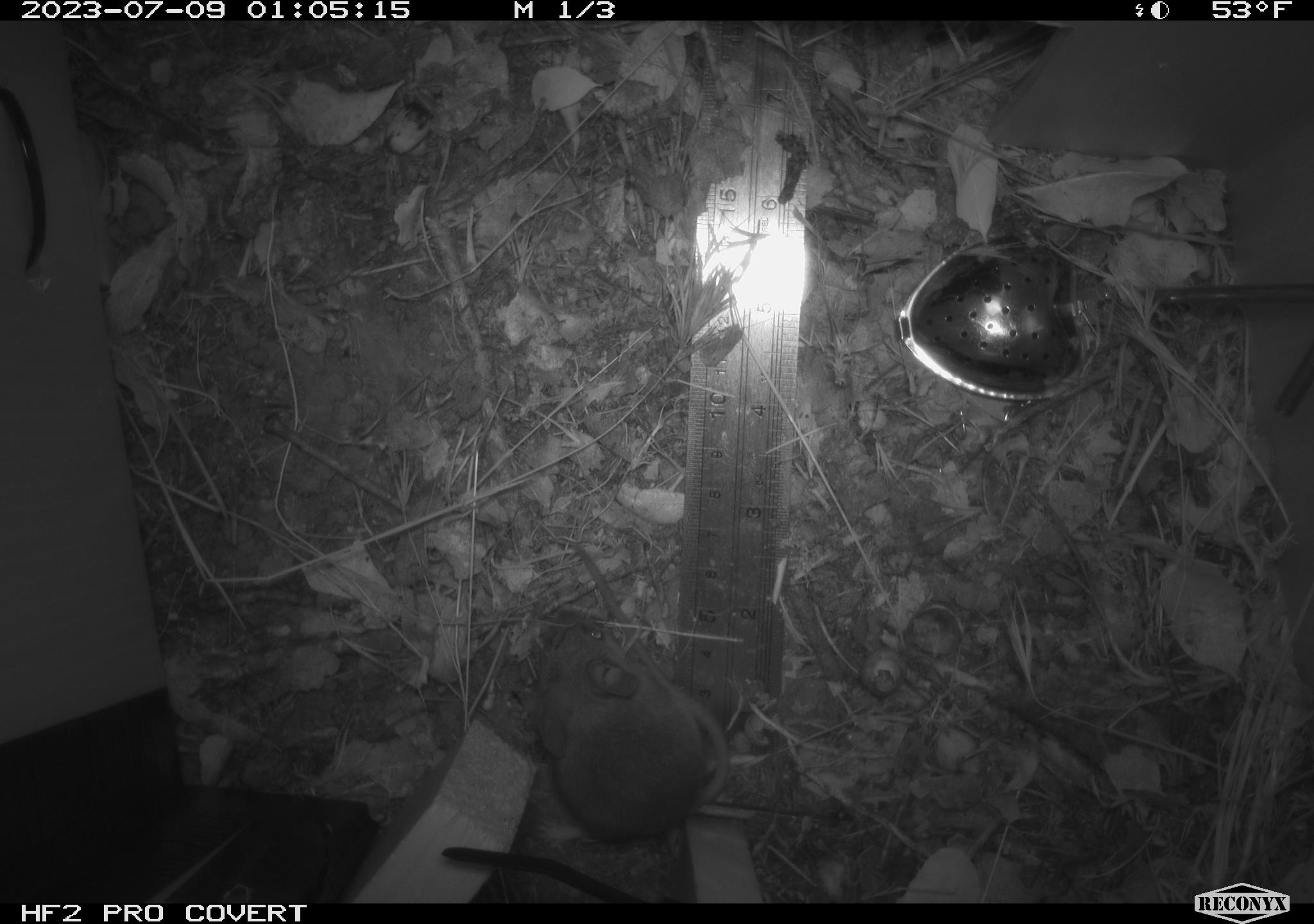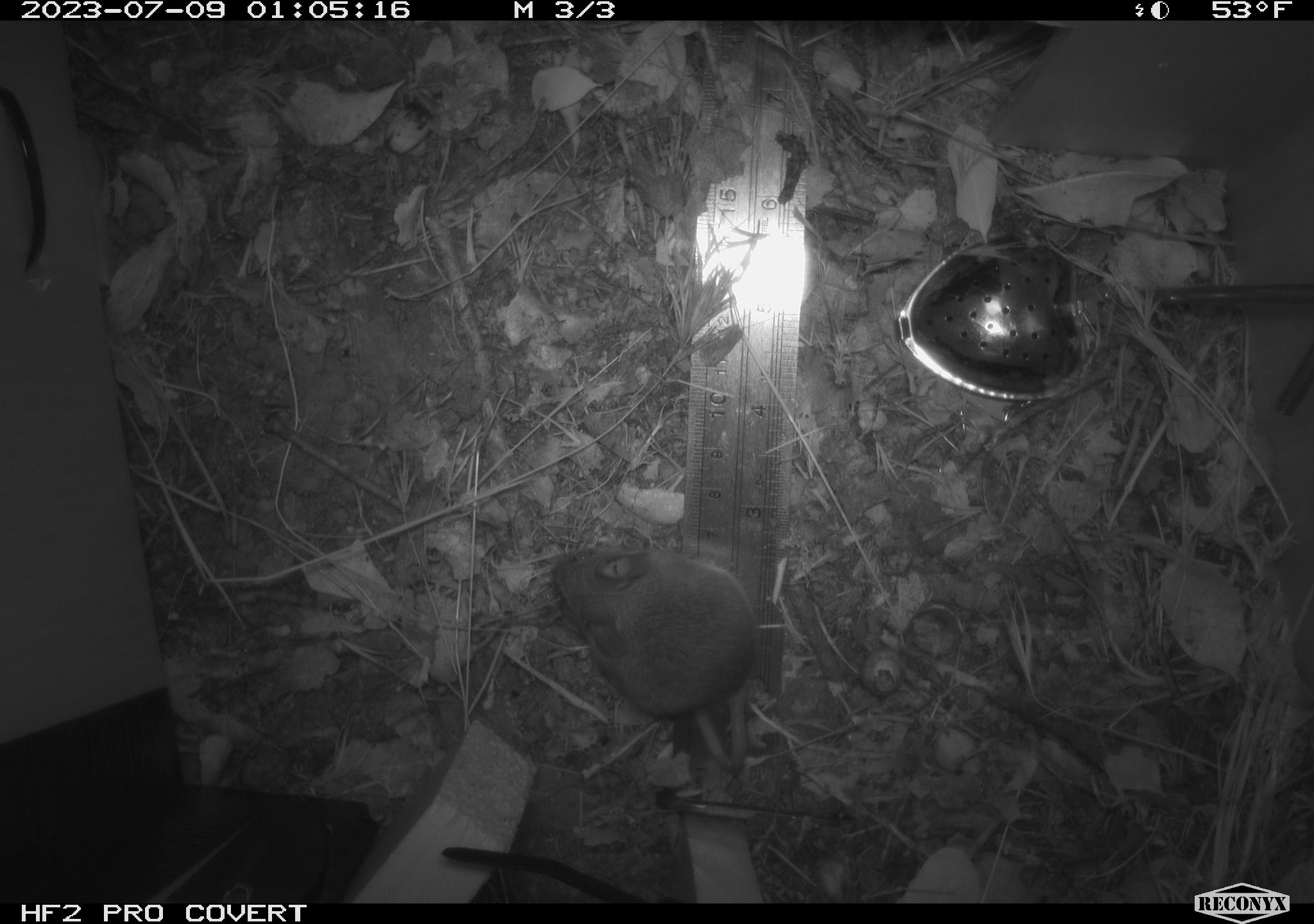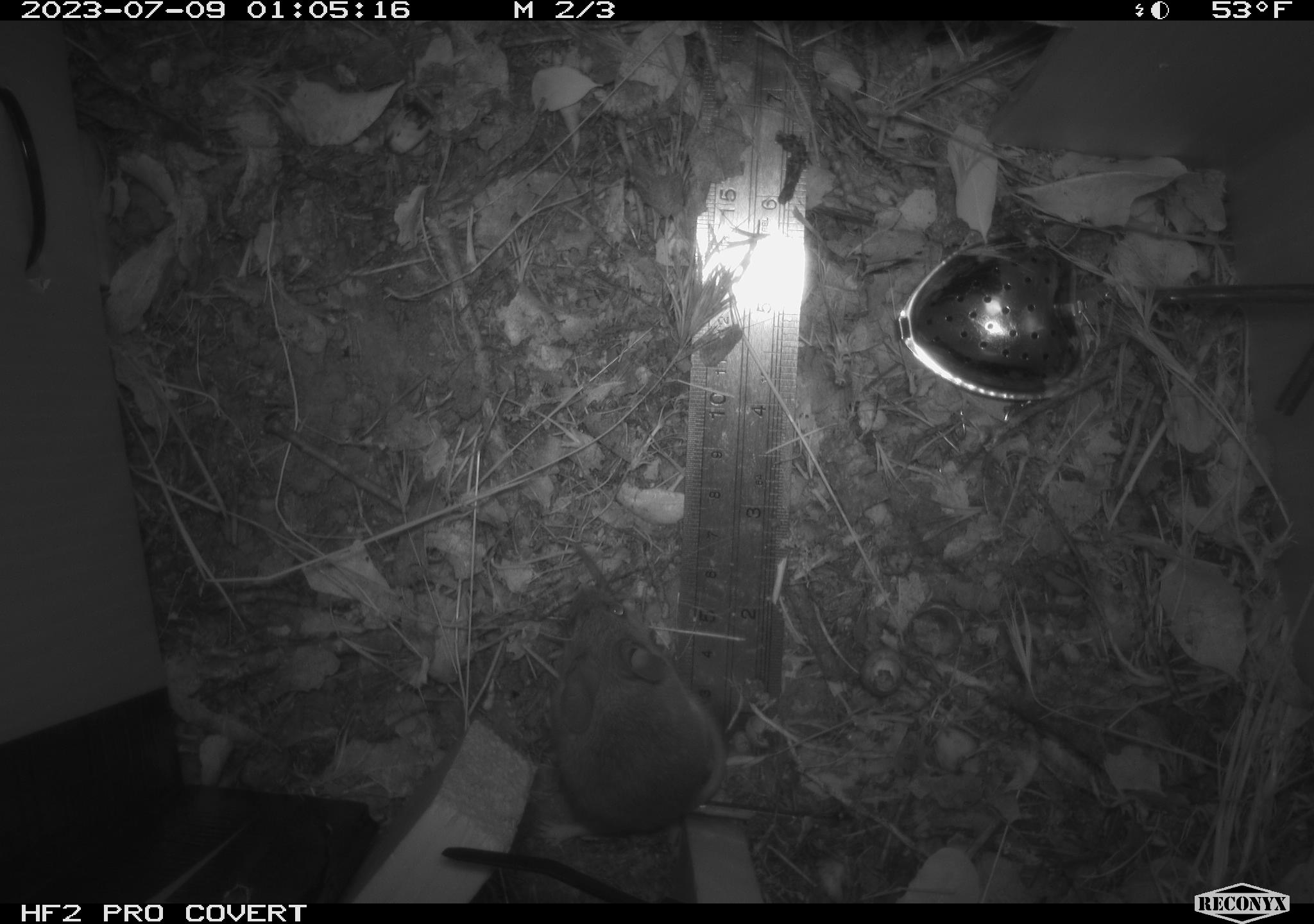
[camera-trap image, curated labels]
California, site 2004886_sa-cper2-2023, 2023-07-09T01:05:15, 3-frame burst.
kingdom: Animalia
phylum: Chordata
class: Mammalia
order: Rodentia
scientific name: Rodentia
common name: mouse species